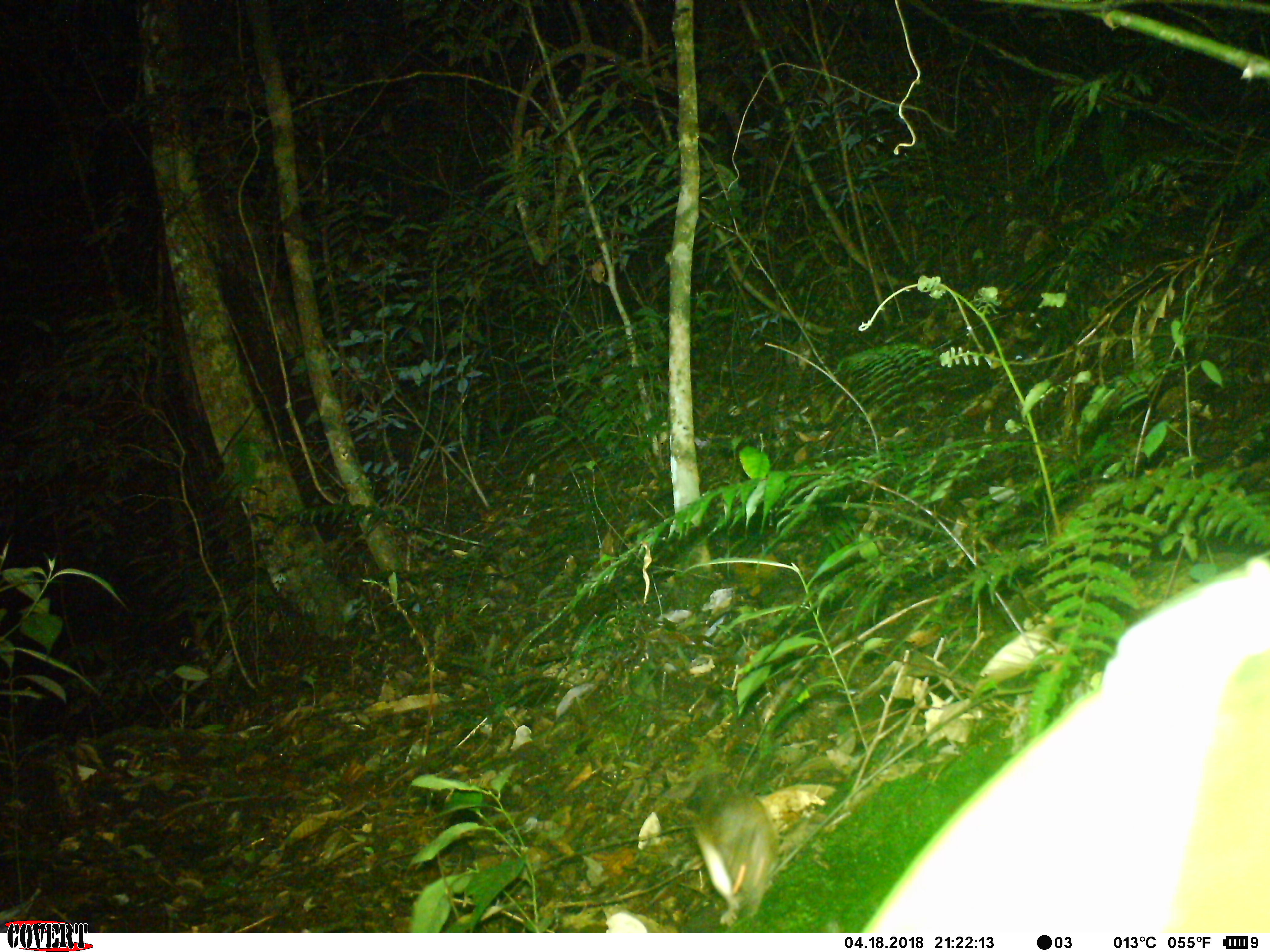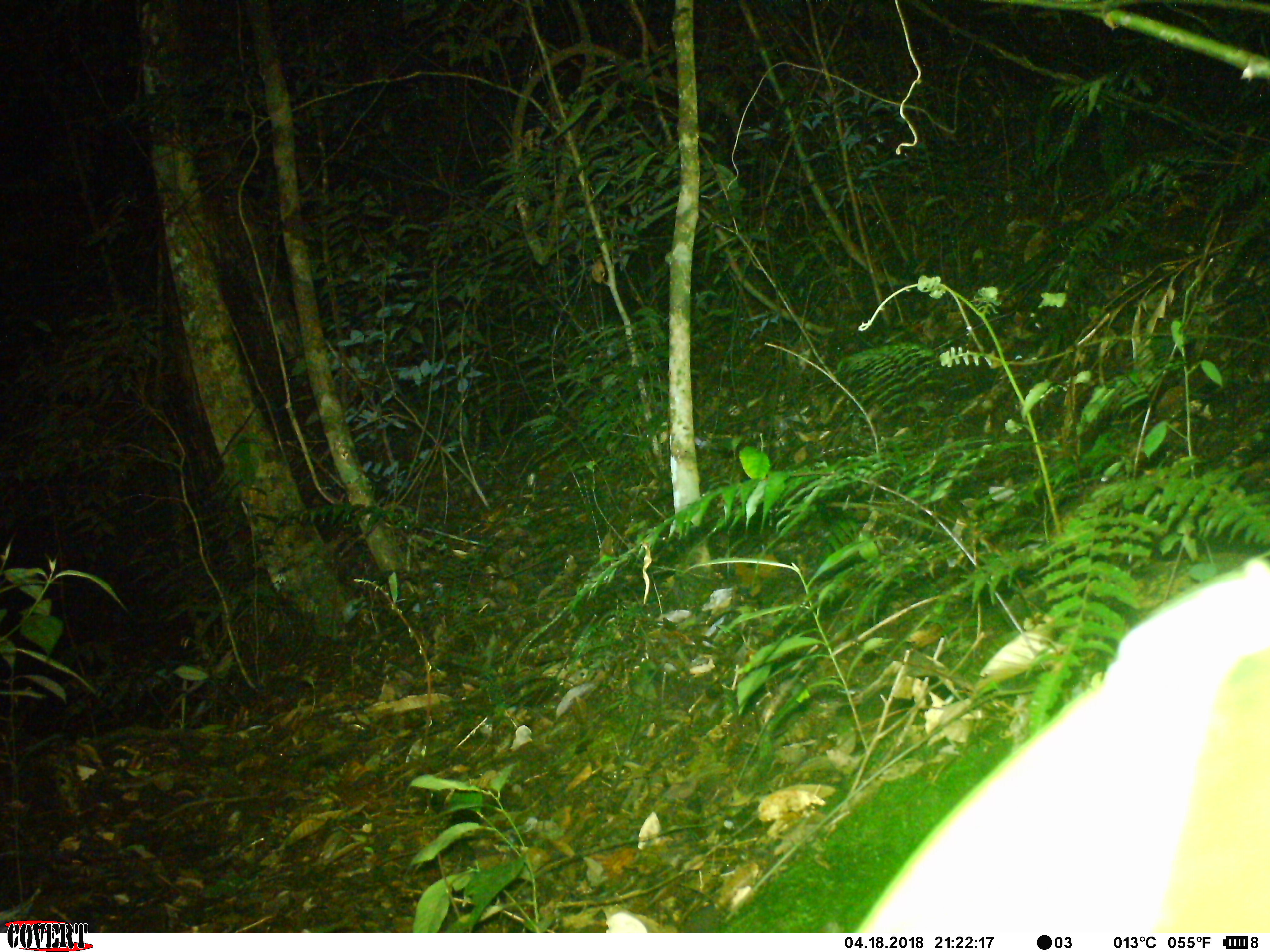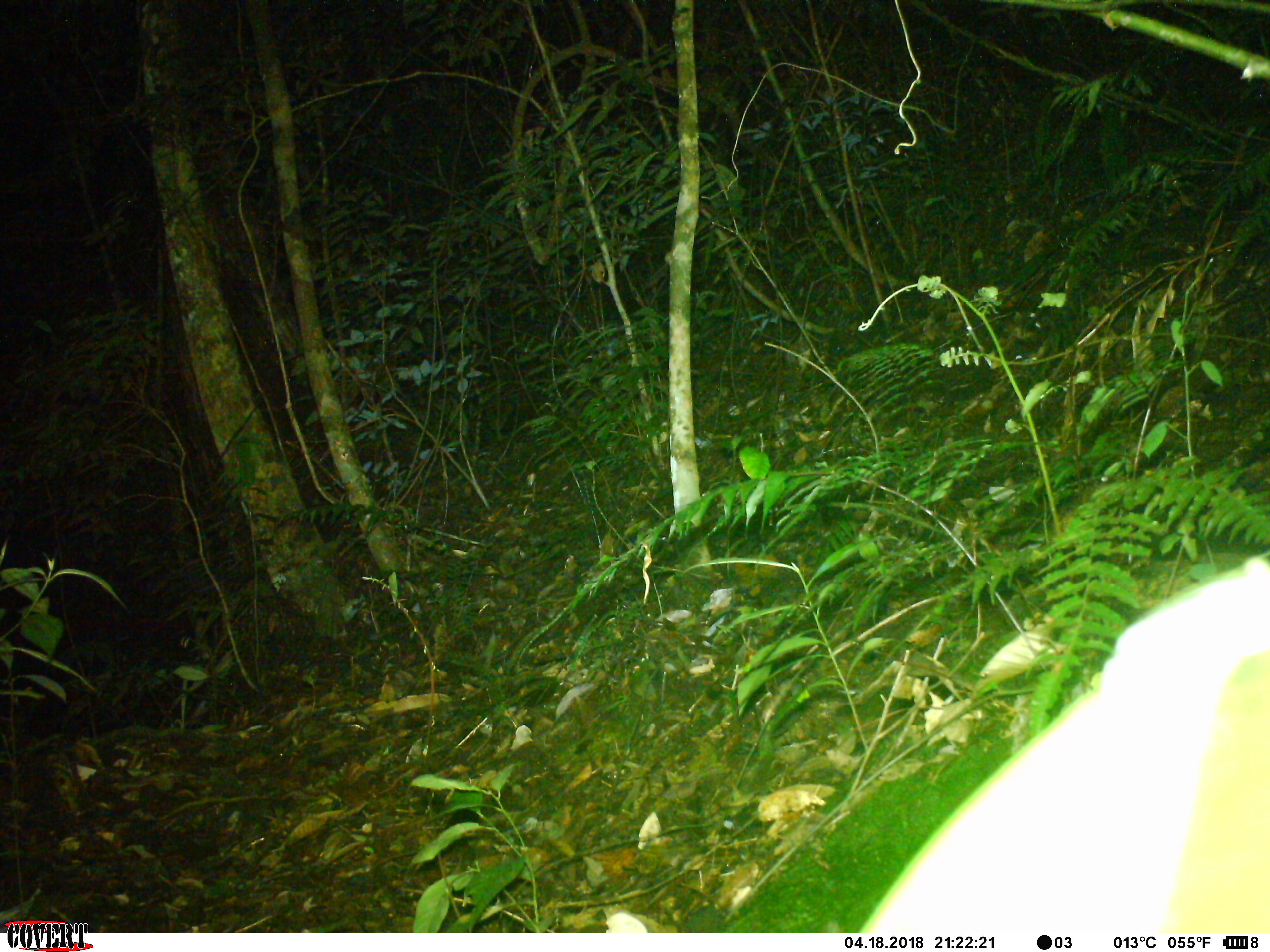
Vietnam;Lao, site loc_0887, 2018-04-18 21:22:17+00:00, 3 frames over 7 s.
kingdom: Animalia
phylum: Chordata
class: Mammalia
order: Rodentia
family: Muridae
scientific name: Muridae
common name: old-world mice and rats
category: unidentified murid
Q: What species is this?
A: Unidentified murid (old-world mice and rats) (Muridae).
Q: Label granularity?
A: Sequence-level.